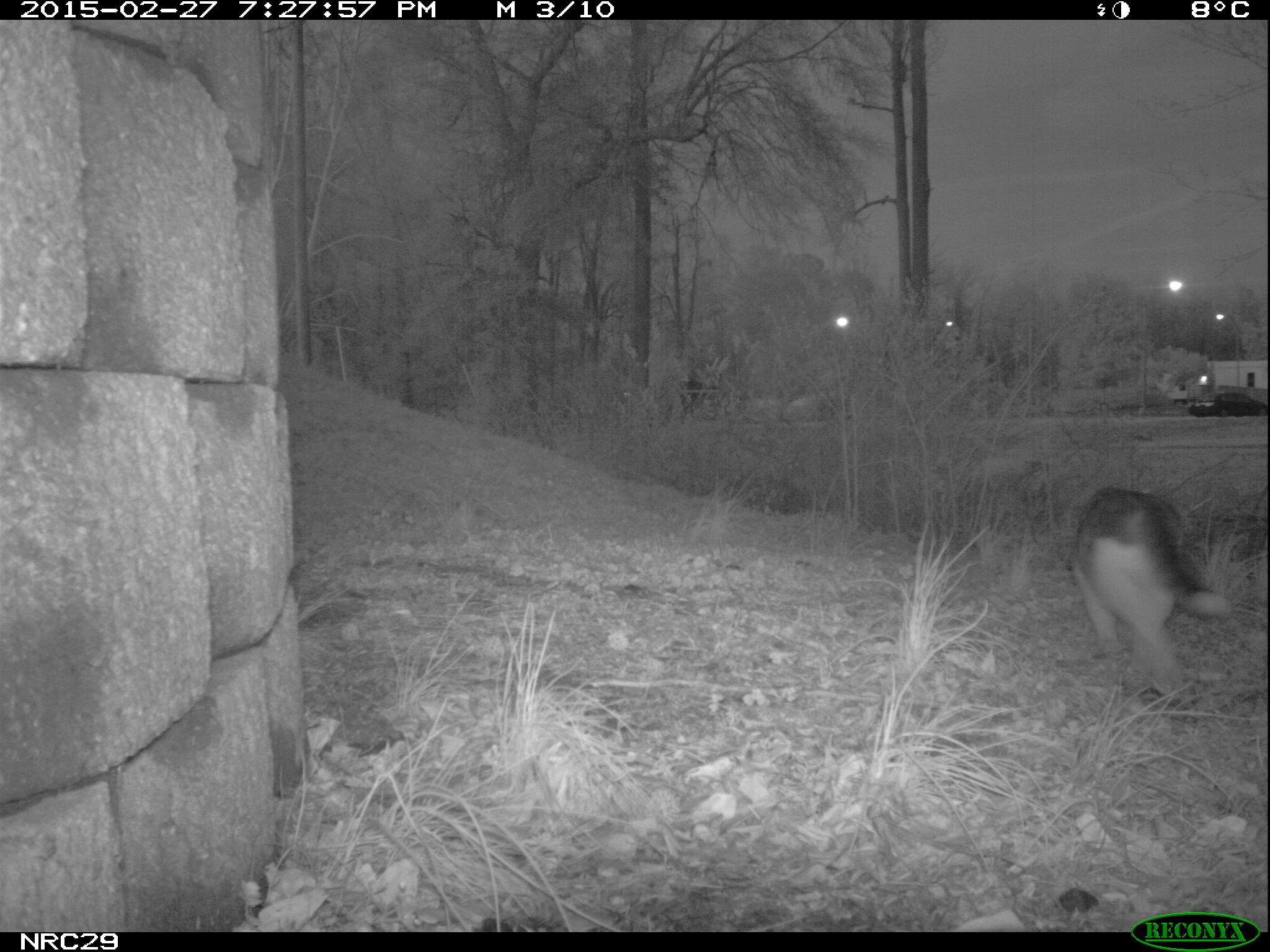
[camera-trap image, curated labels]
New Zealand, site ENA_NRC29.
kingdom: Animalia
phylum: Chordata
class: Mammalia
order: Carnivora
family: Felidae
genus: Felis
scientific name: Felis catus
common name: domestic cat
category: cat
Cat (domestic cat) (Felis catus).